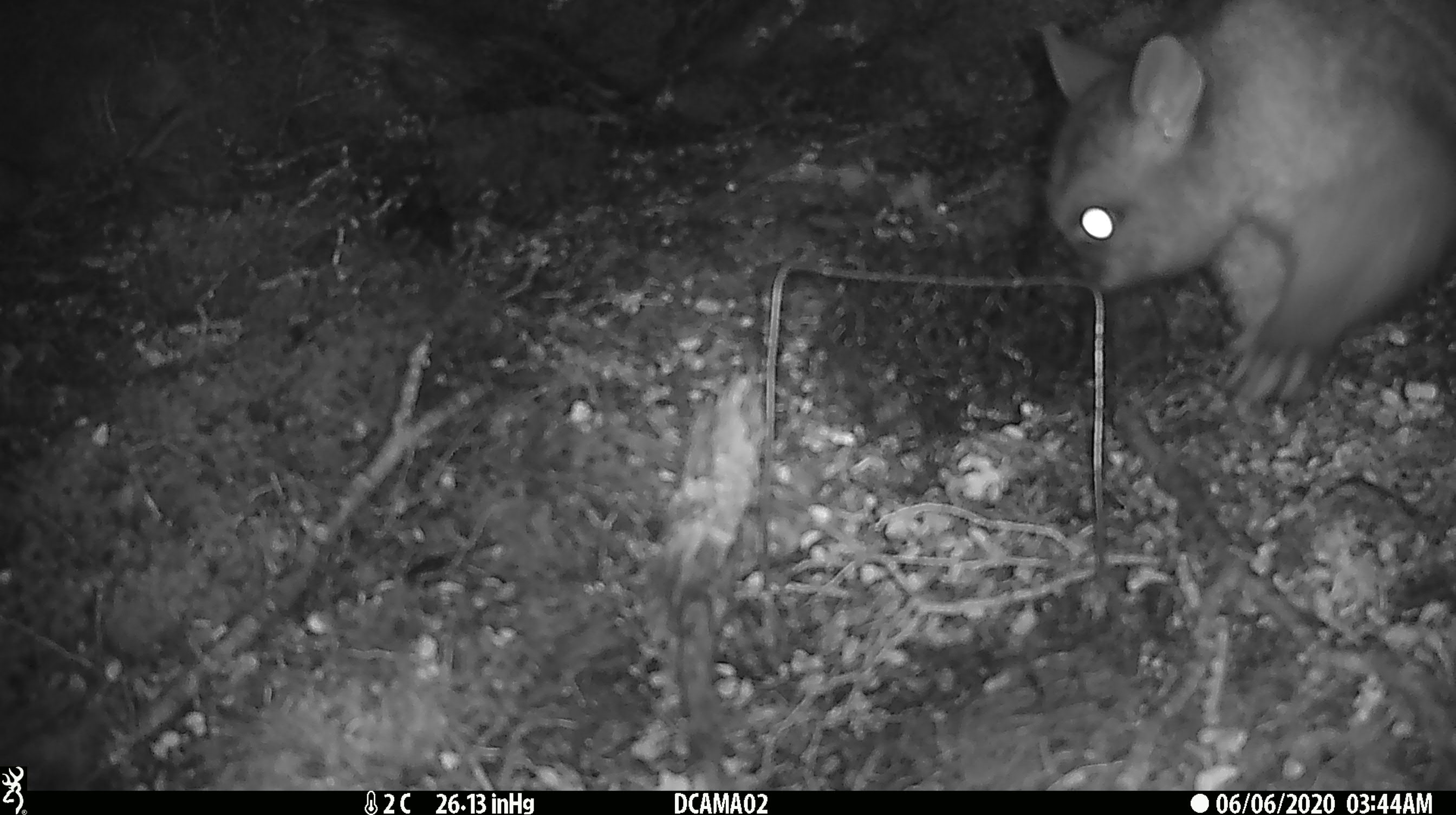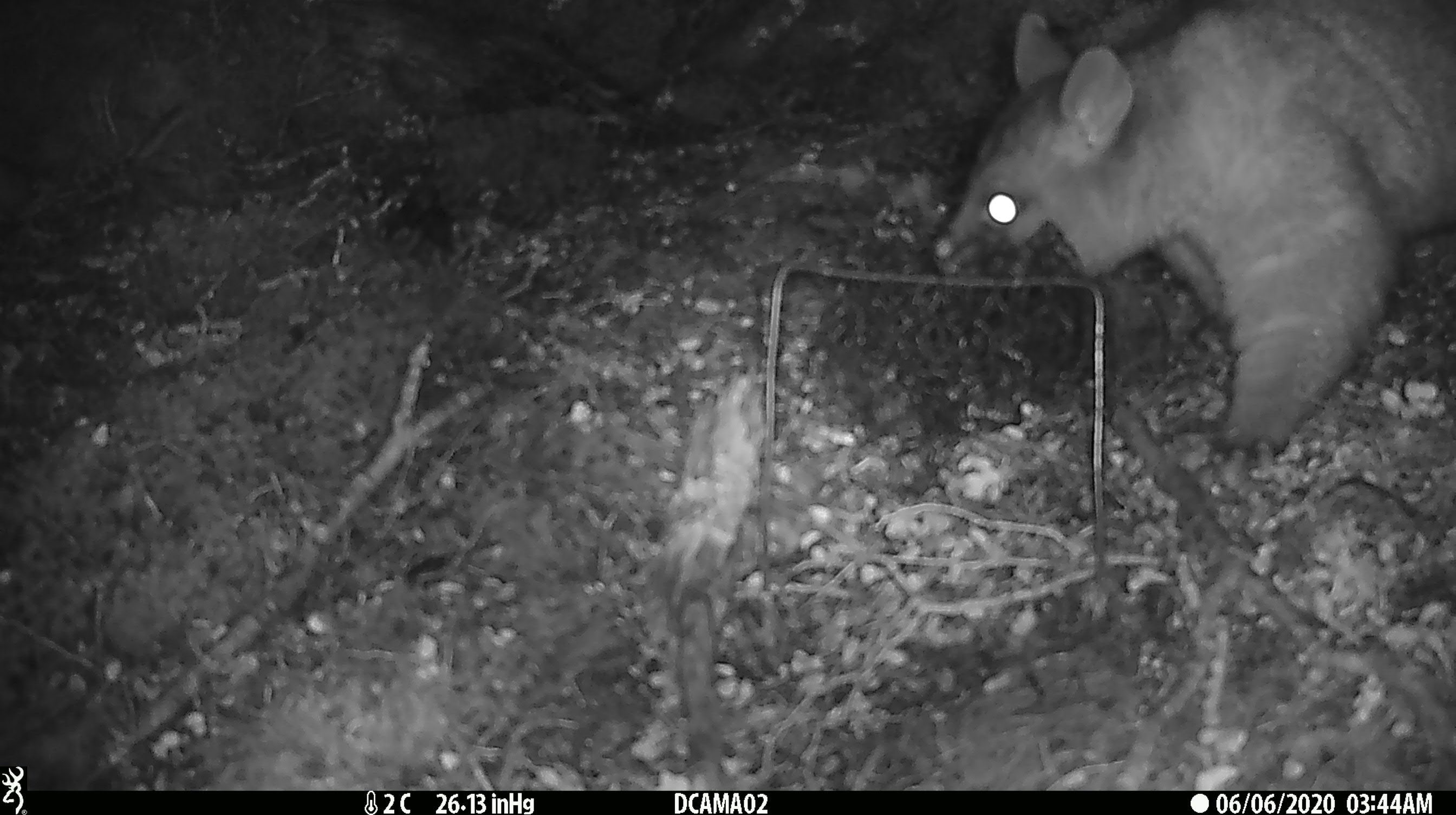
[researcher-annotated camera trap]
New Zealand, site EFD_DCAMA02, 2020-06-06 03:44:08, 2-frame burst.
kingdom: Animalia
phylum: Chordata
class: Mammalia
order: Diprotodontia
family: Phalangeridae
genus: Trichosurus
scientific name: Trichosurus vulpecula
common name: common brushtail possum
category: possum